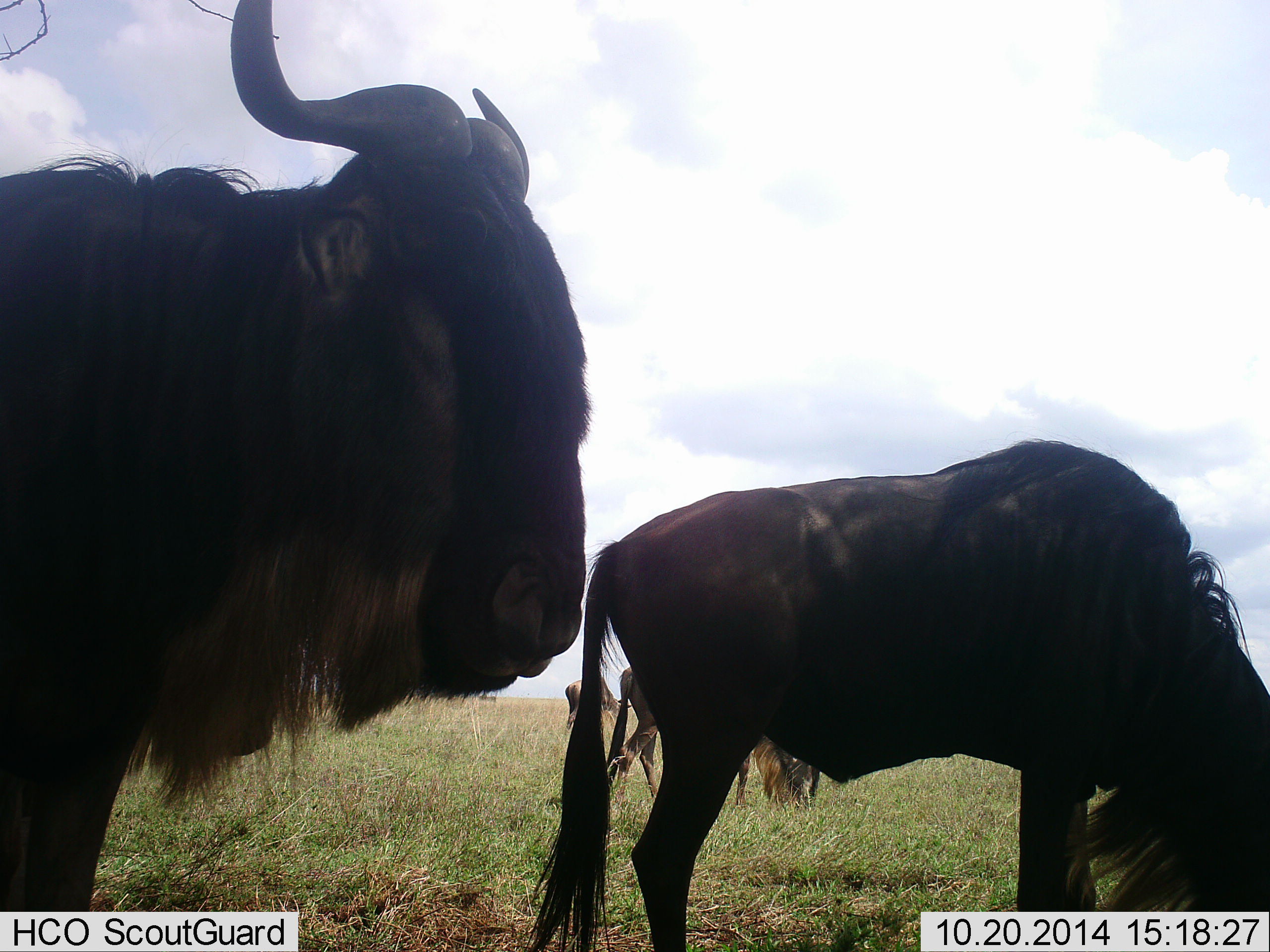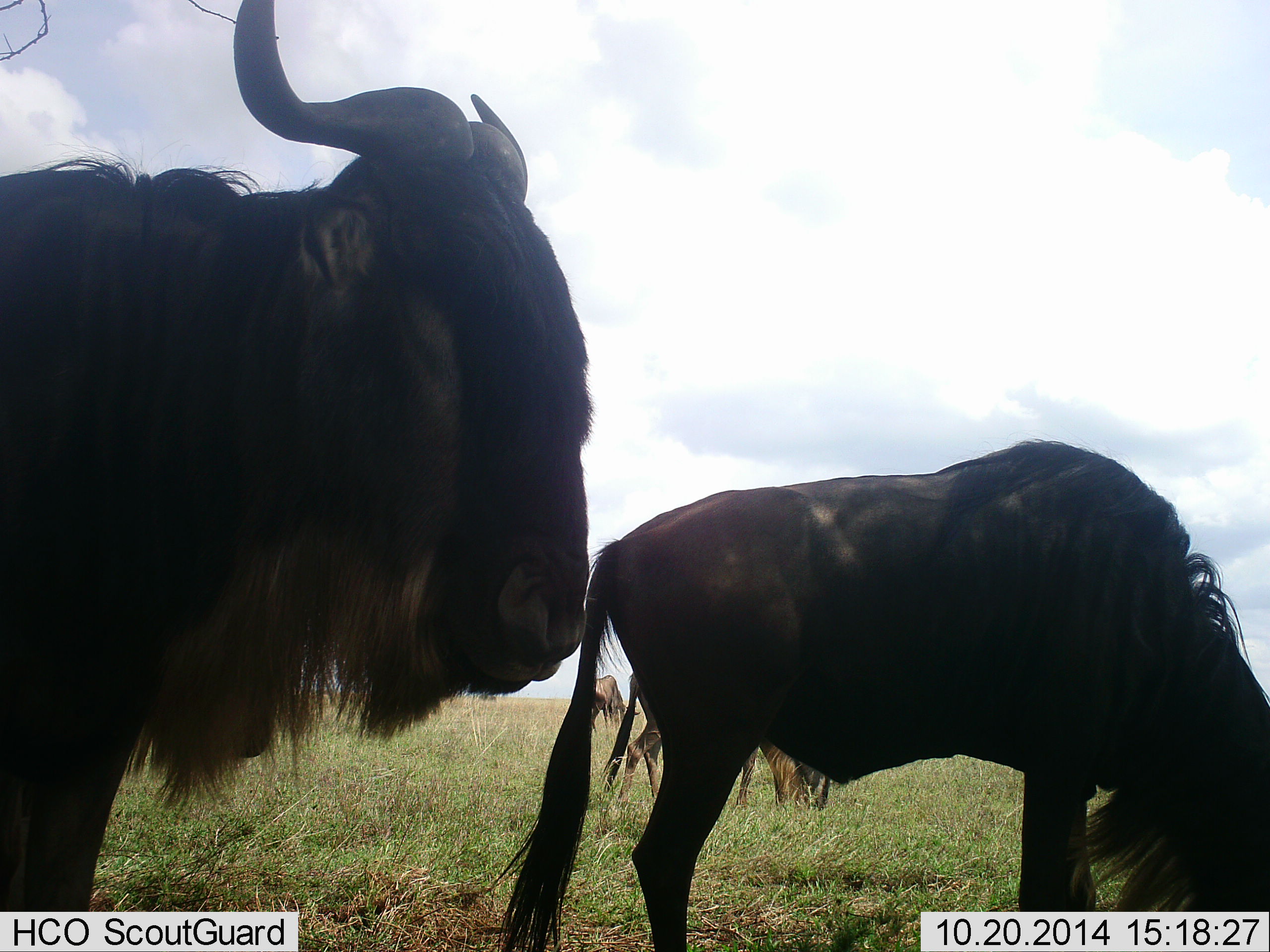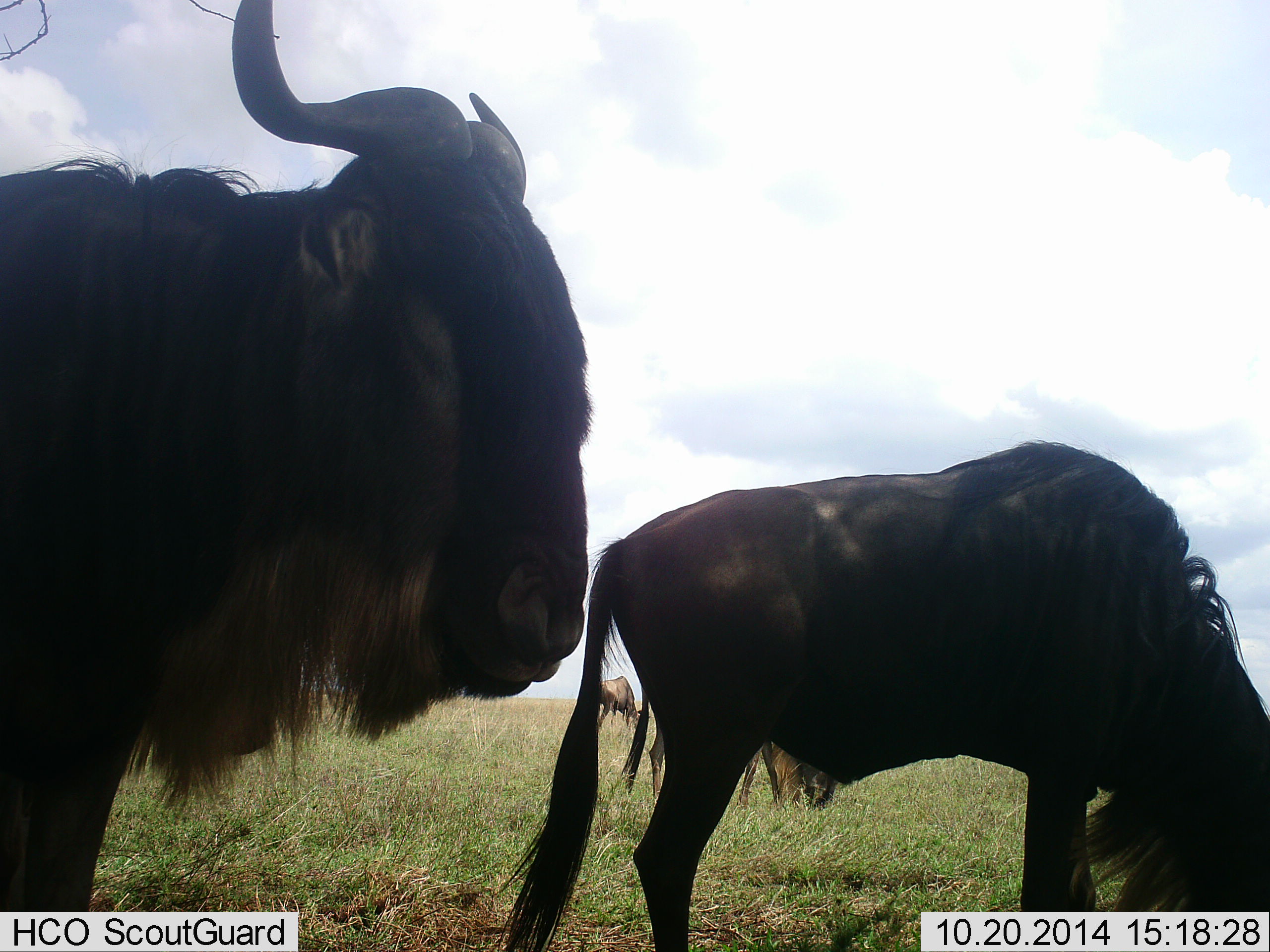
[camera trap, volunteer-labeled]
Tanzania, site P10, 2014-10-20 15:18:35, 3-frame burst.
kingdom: Animalia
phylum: Chordata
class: Mammalia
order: Artiodactyla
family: Bovidae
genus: Connochaetes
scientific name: Connochaetes taurinus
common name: blue wildebeest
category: wildebeest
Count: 4.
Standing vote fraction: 70%.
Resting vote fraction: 0%.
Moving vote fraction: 10%.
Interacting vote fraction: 0%.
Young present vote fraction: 0%.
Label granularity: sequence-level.